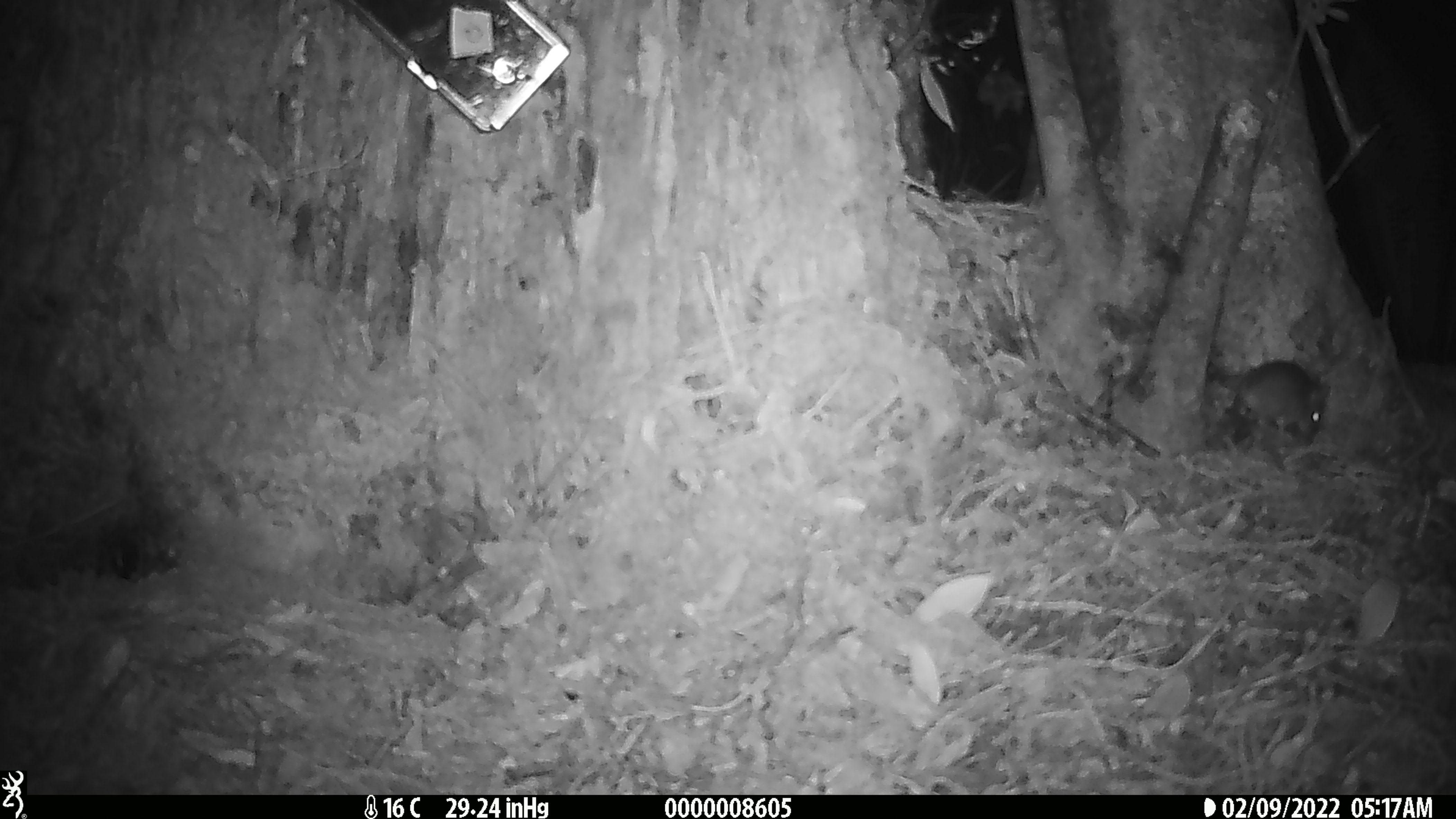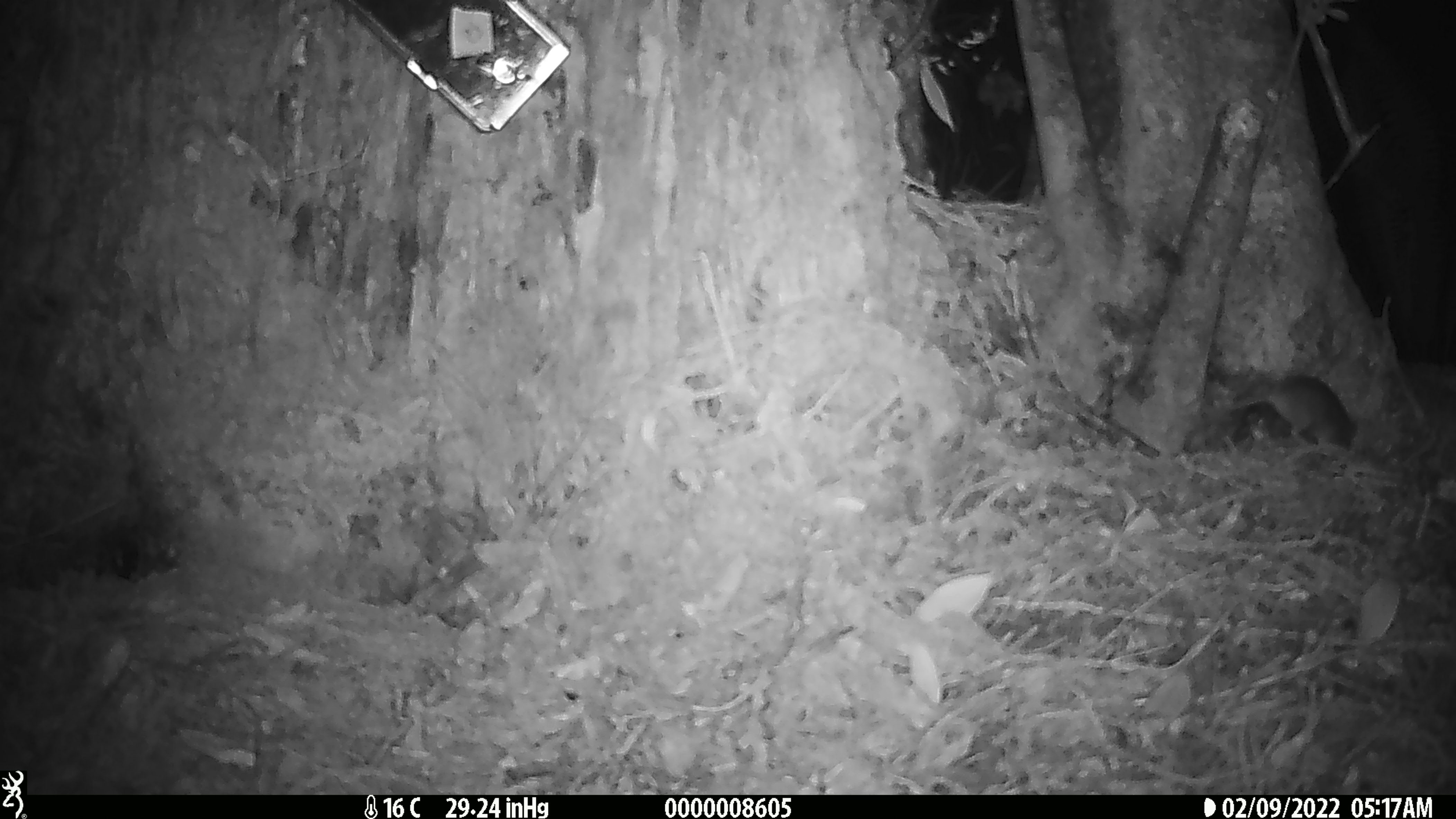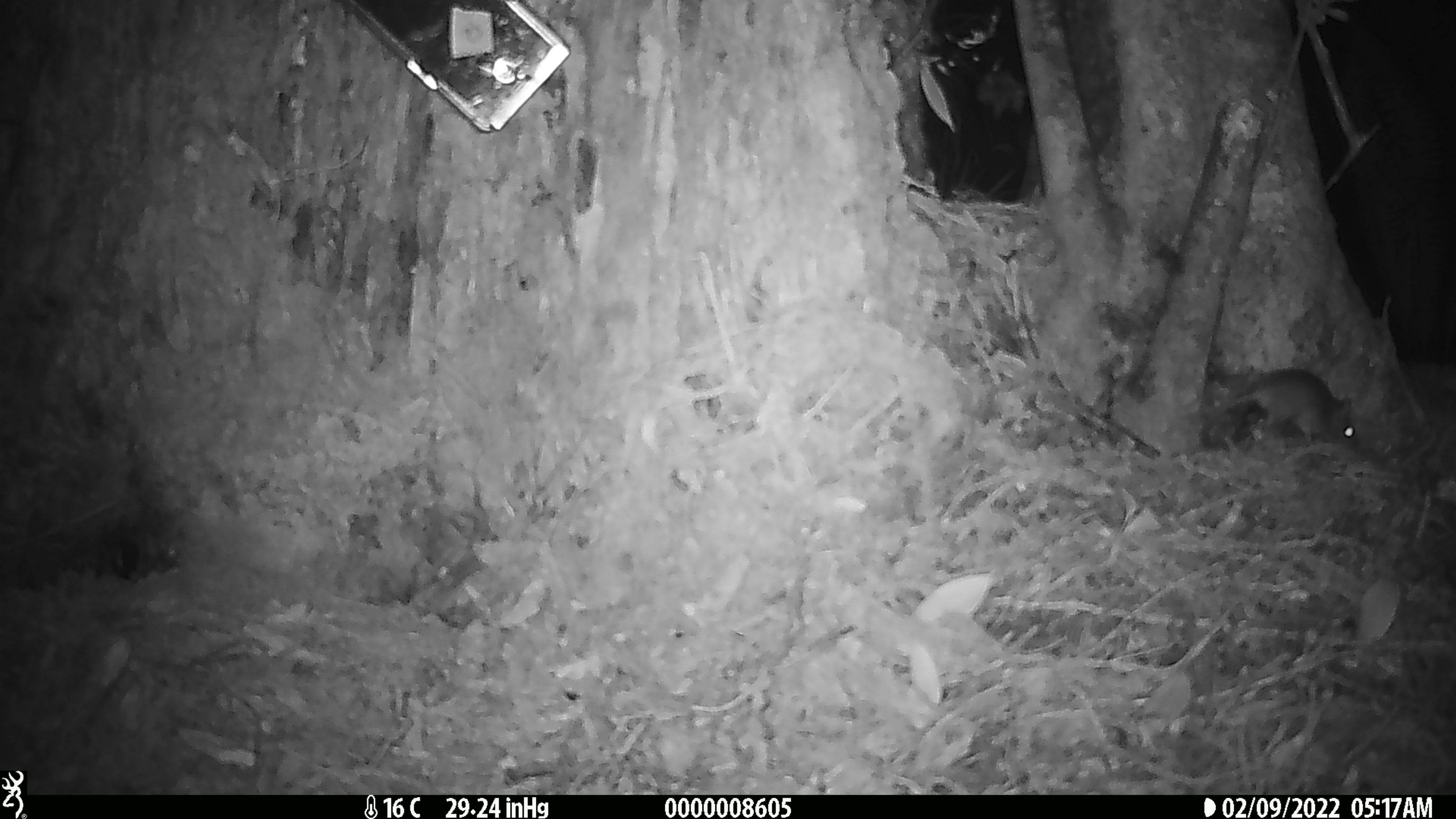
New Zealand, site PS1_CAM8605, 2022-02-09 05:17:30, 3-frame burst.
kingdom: Animalia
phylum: Chordata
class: Mammalia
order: Rodentia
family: Muridae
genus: Mus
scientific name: Mus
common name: mouse